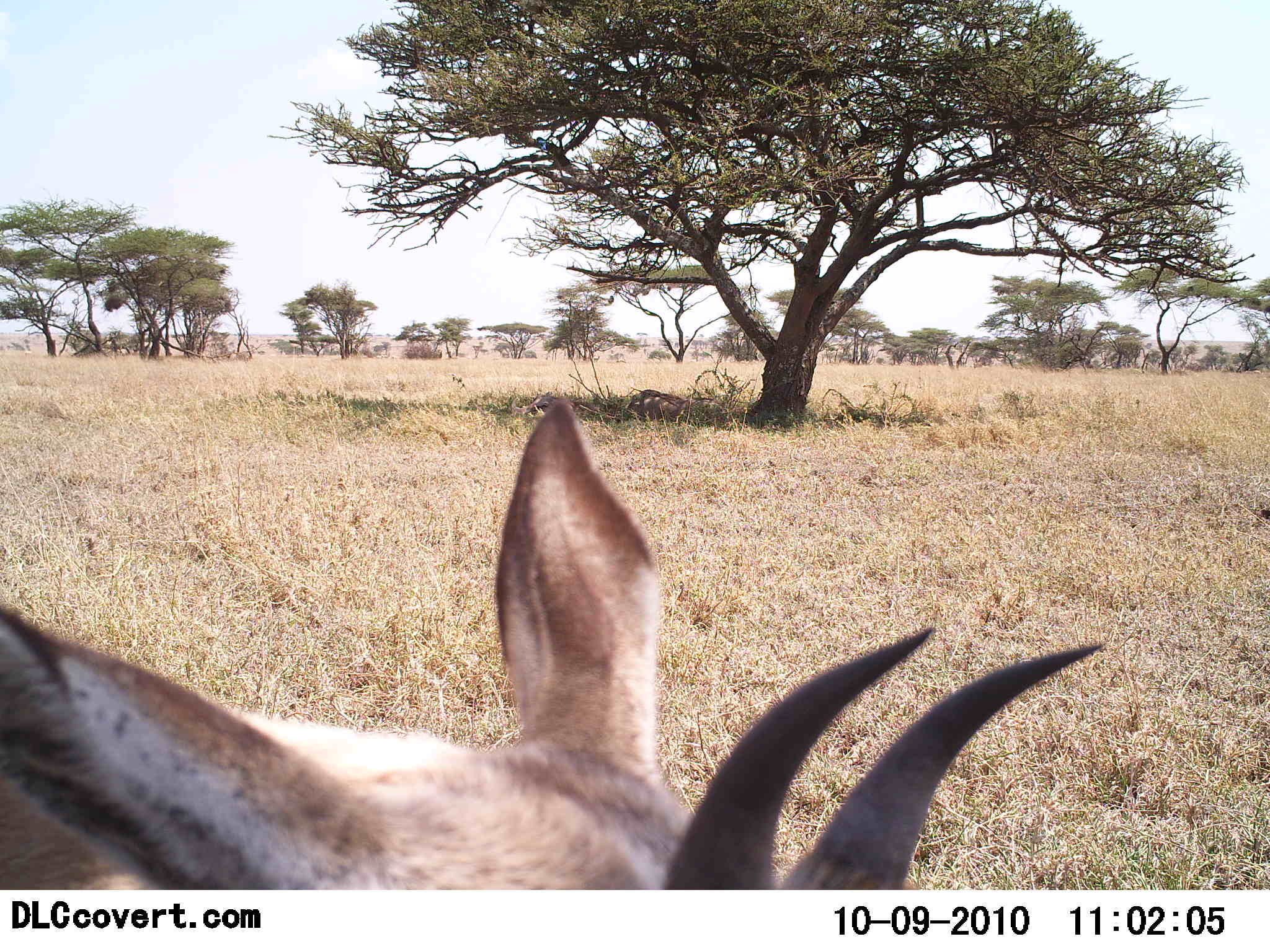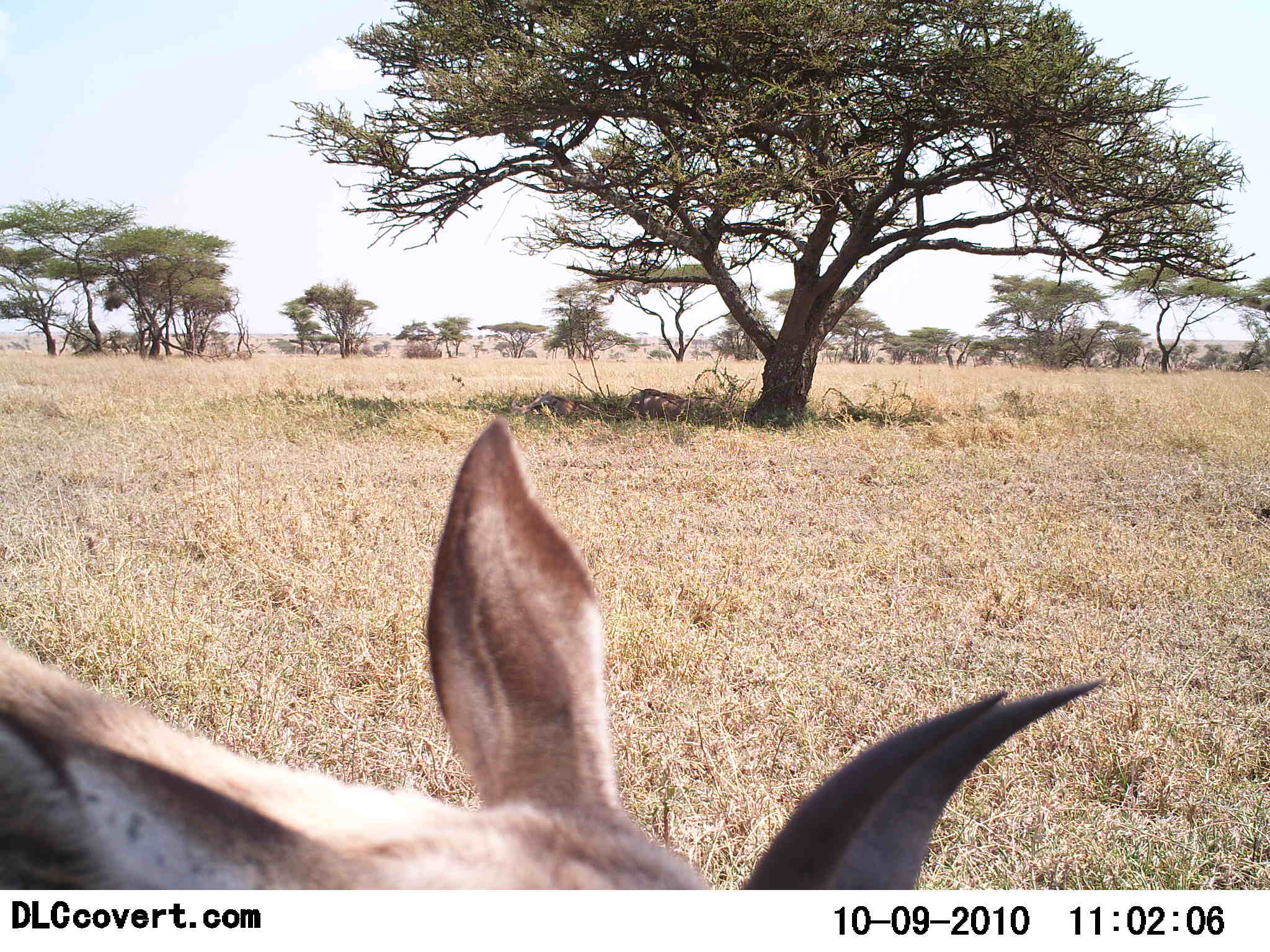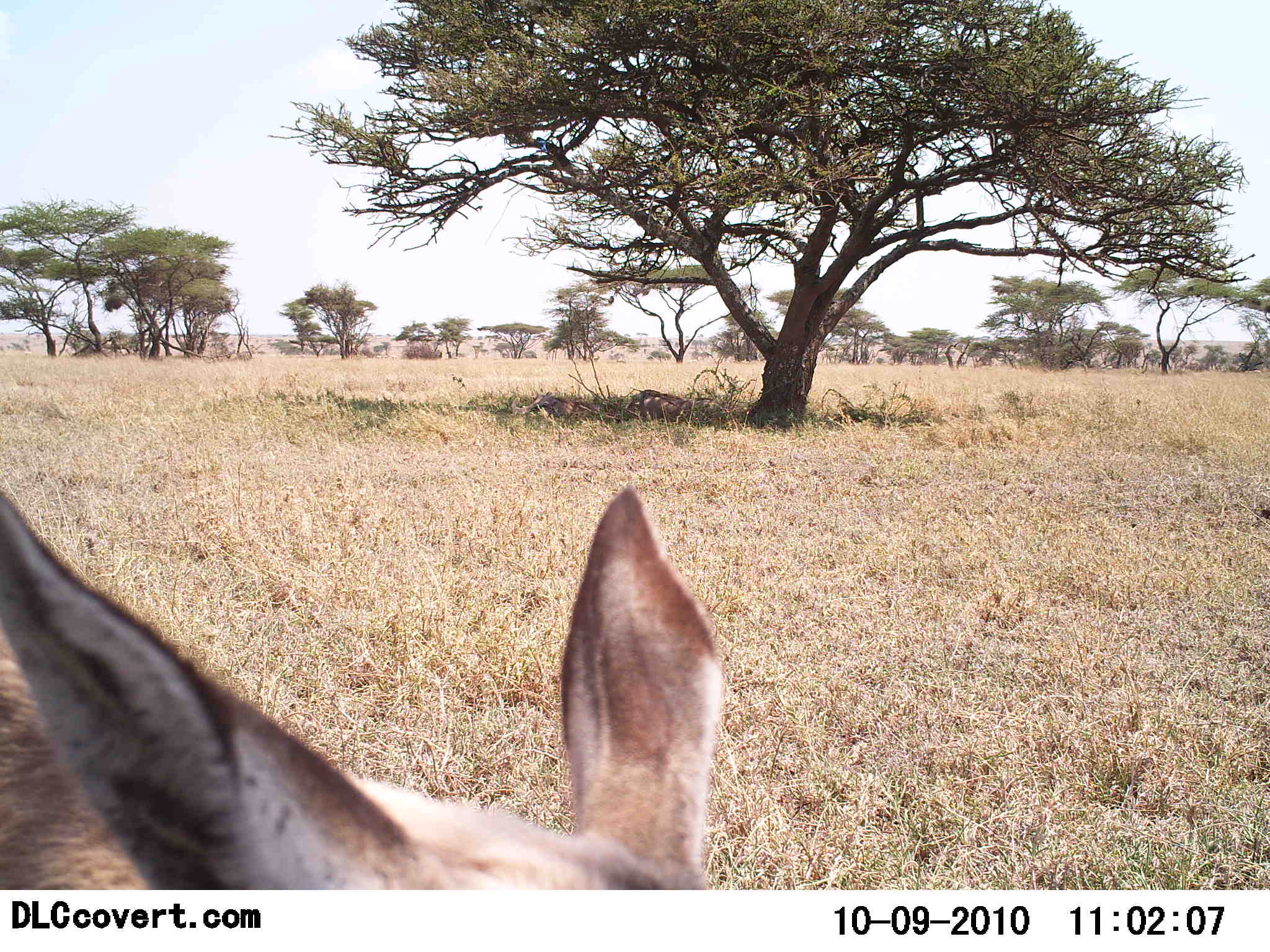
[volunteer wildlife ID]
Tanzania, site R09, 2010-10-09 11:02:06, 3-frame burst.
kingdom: Animalia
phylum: Chordata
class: Mammalia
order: Artiodactyla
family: Bovidae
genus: Eudorcas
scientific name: Eudorcas thomsonii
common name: thomson's gazelle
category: gazellethomsons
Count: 1.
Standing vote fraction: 67%.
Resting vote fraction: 0%.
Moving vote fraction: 22%.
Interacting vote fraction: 0%.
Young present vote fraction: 0%.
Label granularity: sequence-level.